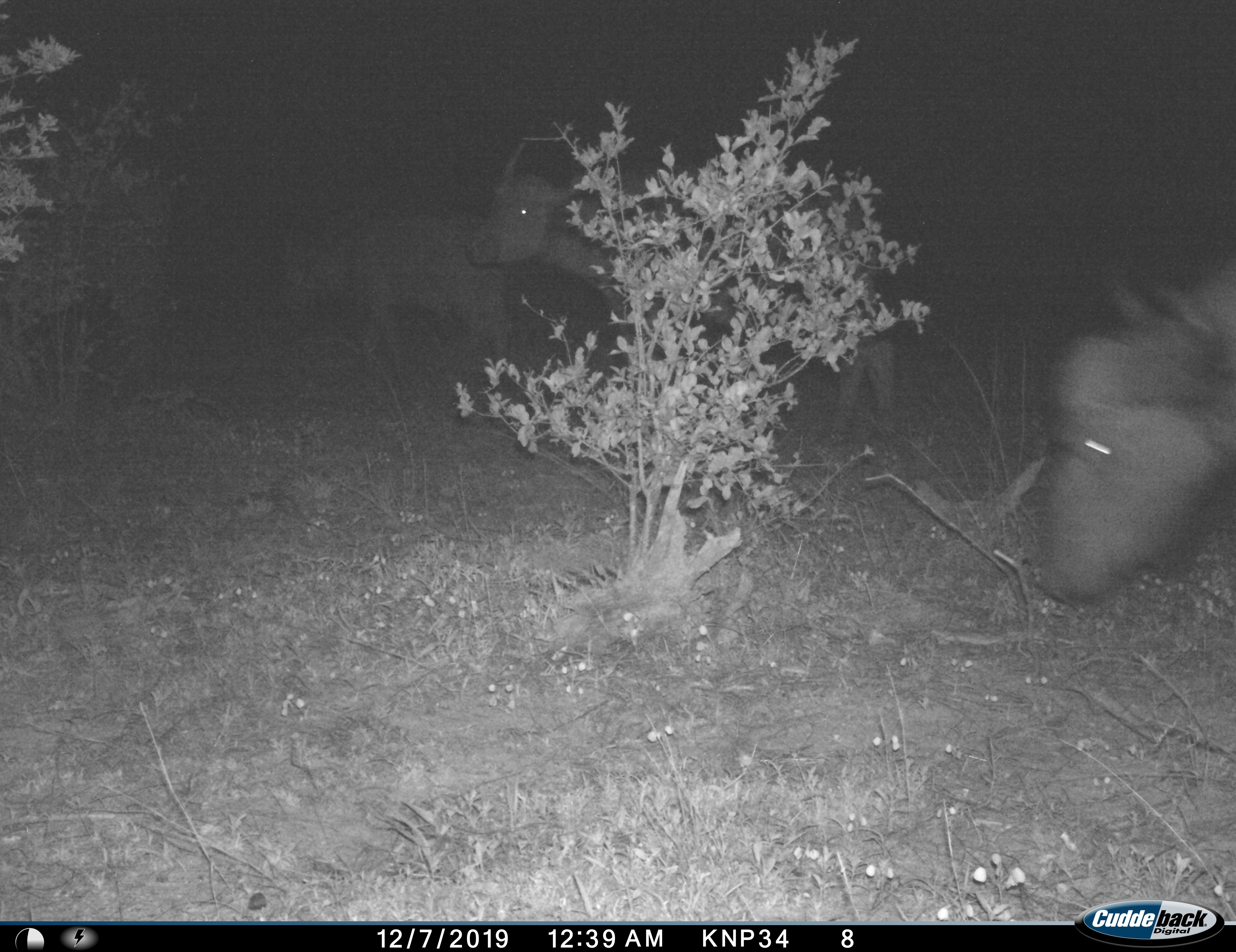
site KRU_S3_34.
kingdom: Animalia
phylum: Chordata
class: Mammalia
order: Artiodactyla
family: Bovidae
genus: Syncerus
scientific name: Syncerus caffer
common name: african buffalo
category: buffalo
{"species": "buffalo (african buffalo) (Syncerus caffer)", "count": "3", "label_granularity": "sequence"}